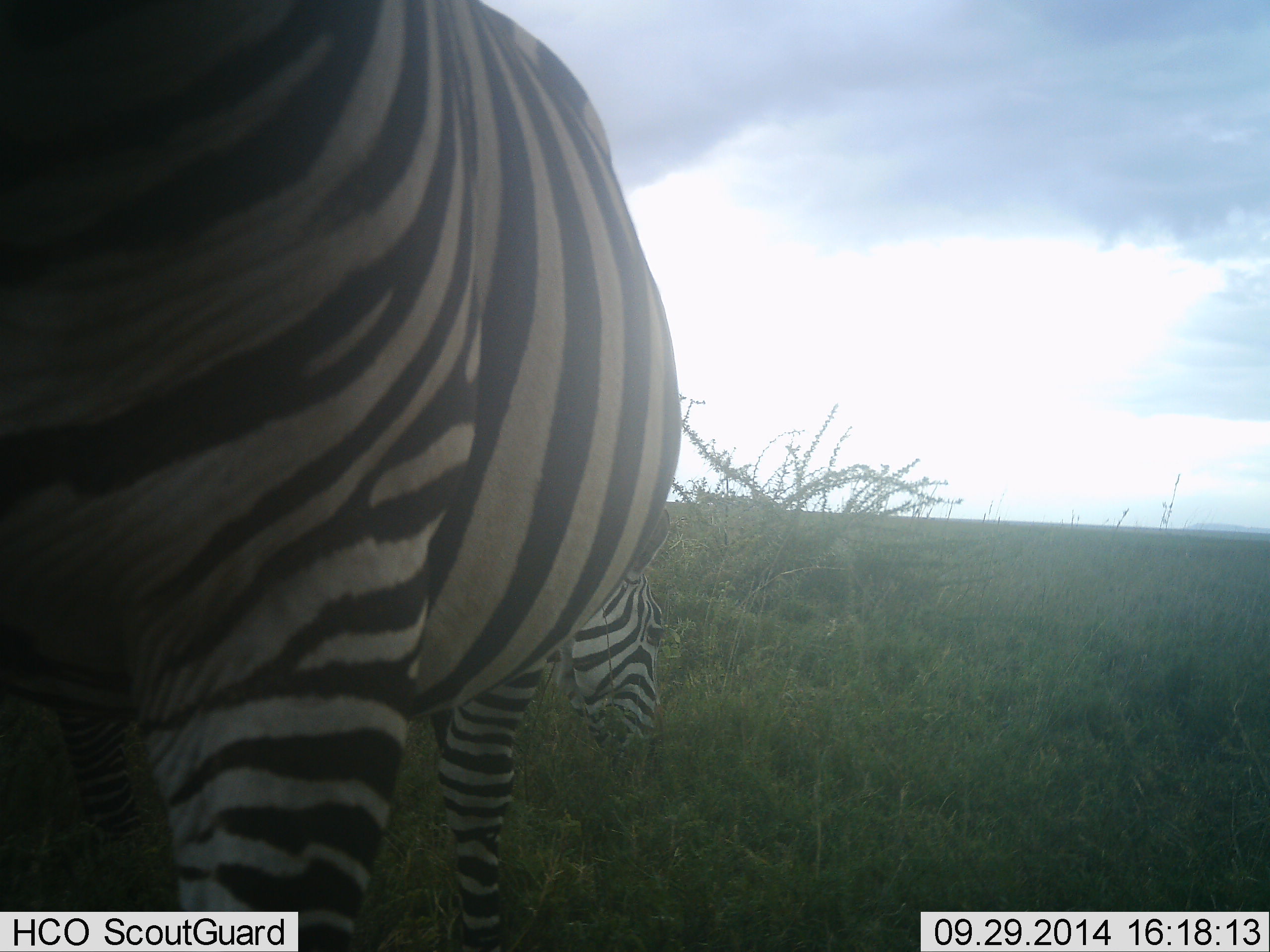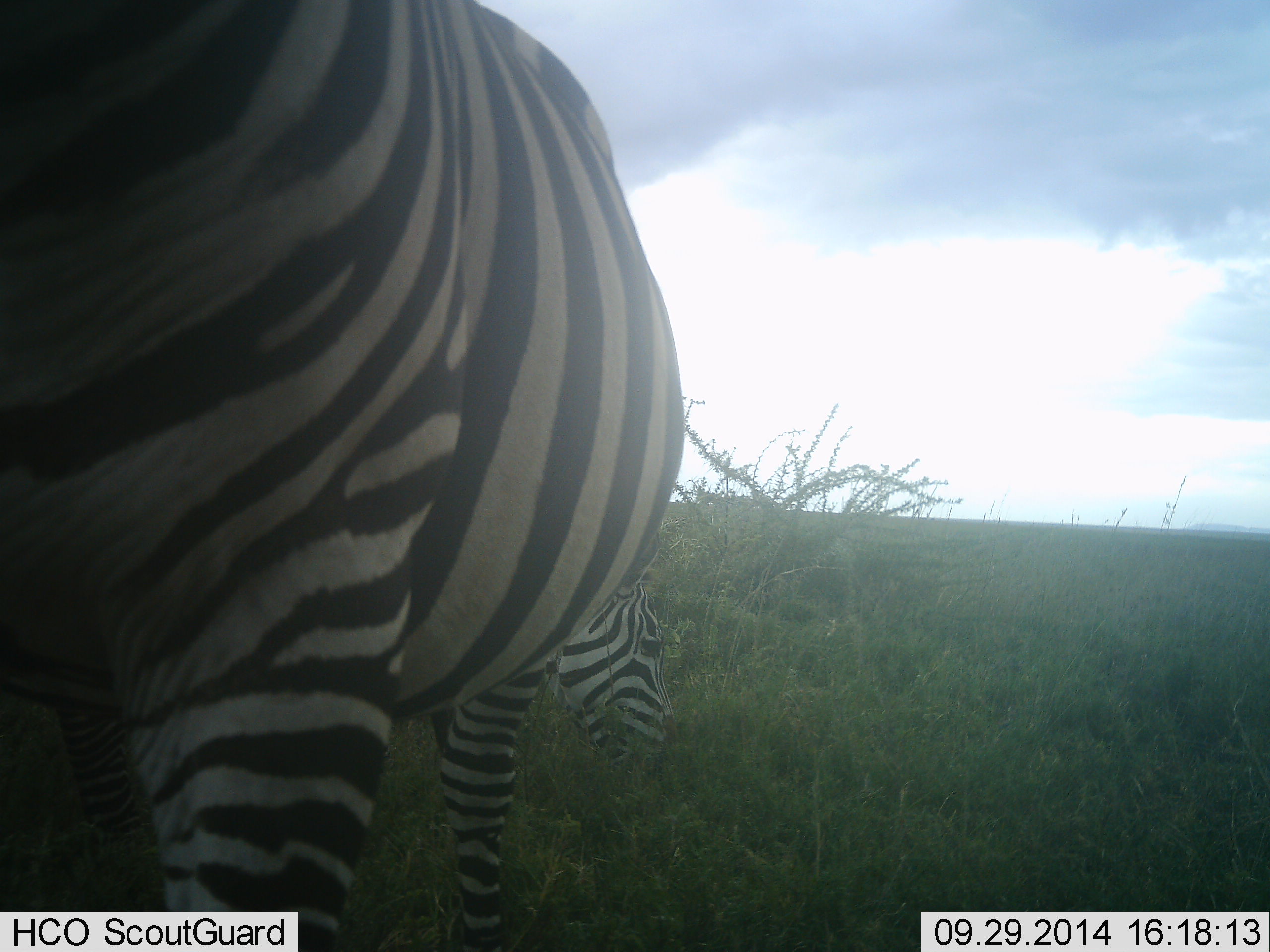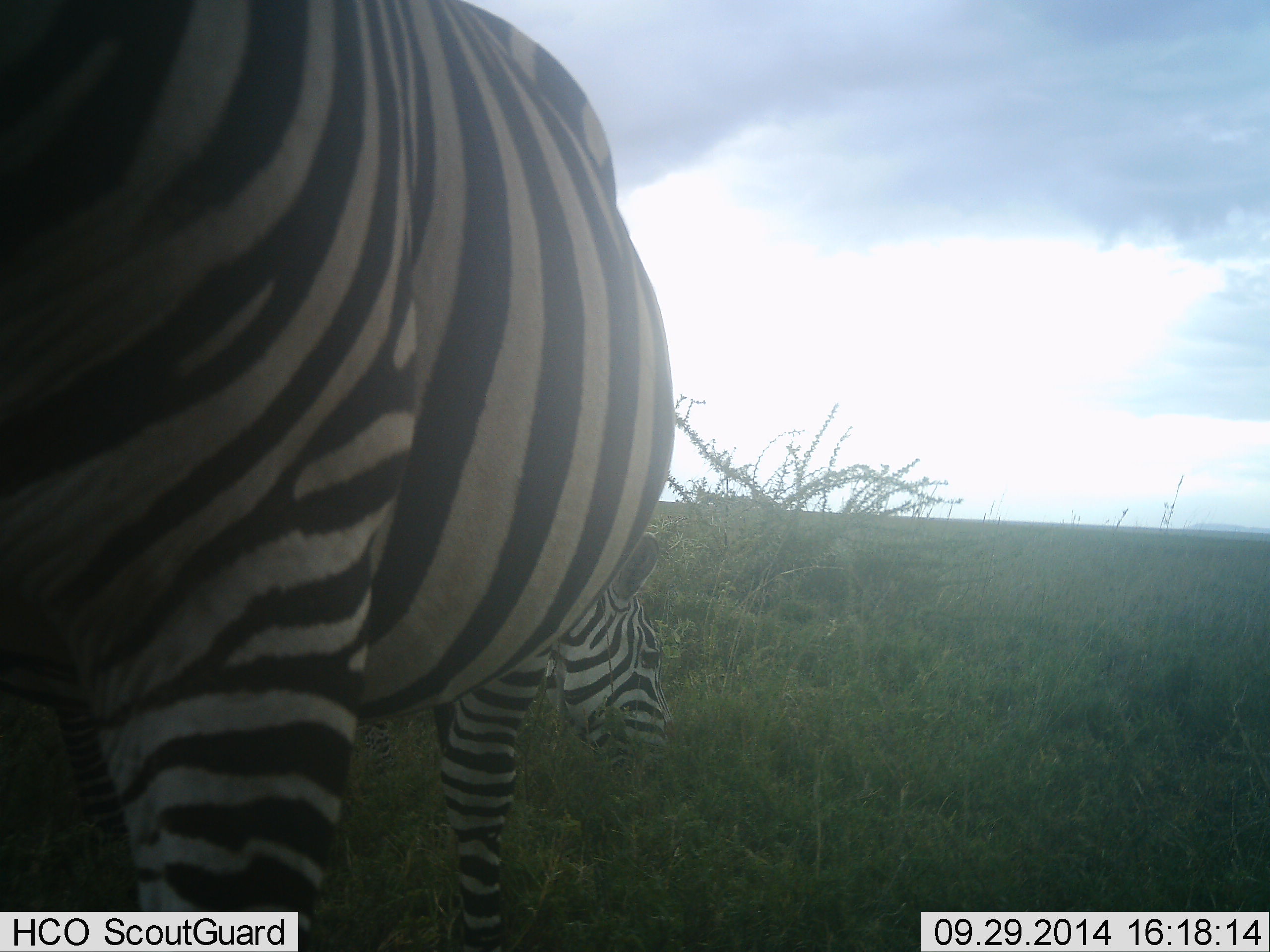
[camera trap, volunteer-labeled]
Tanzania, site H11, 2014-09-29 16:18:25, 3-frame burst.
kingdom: Animalia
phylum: Chordata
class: Mammalia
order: Perissodactyla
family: Equidae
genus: Equus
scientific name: Equus quagga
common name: plains zebra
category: zebra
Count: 2.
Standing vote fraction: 50%.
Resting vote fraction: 0%.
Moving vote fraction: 10%.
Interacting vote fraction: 0%.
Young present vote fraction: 0%.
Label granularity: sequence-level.